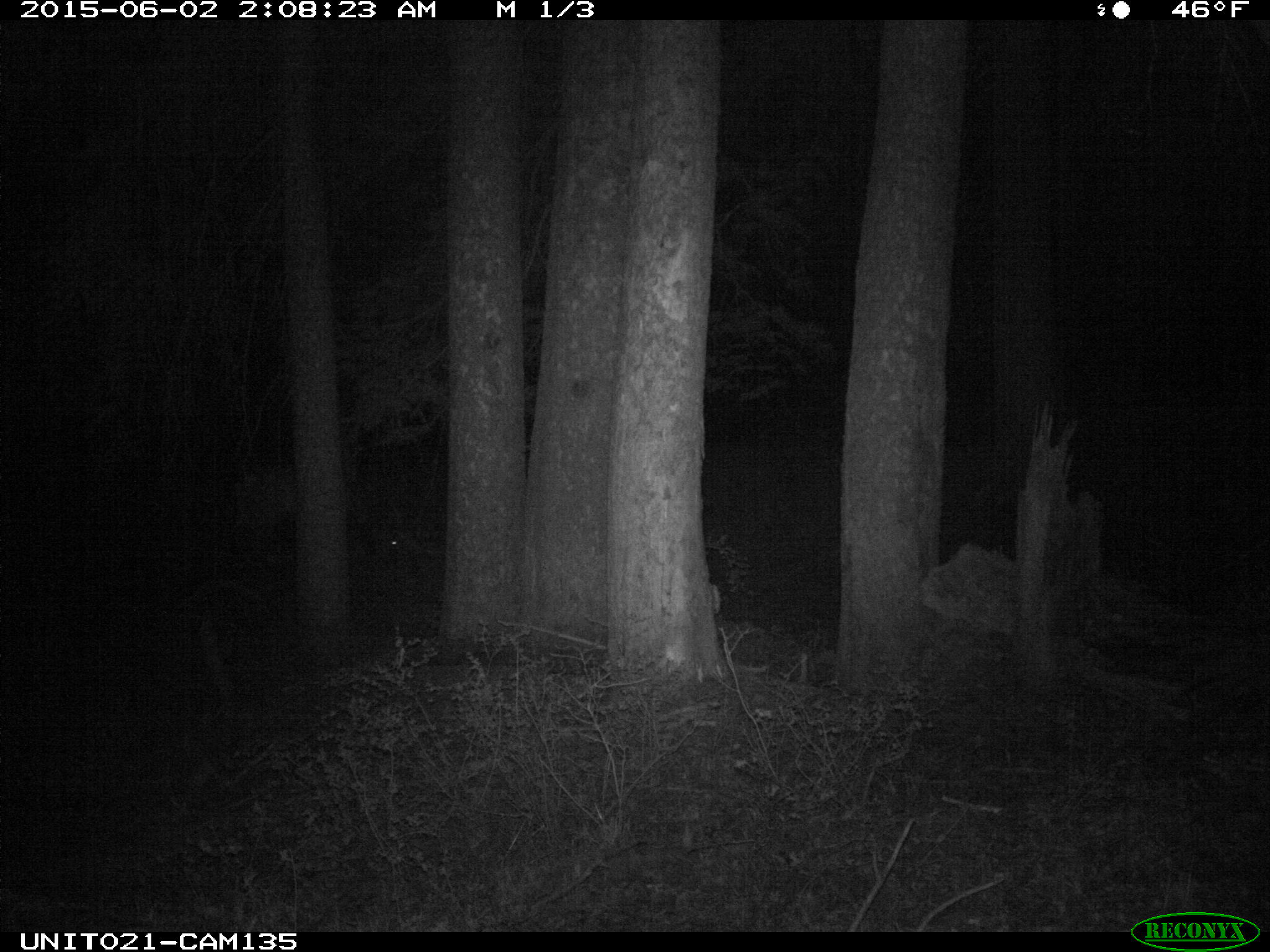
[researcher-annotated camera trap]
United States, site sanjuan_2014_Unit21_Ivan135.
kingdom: Animalia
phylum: Chordata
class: Mammalia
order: Artiodactyla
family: Cervidae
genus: Cervus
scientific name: Cervus elaphus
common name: red deer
Cervus elaphus (red deer).